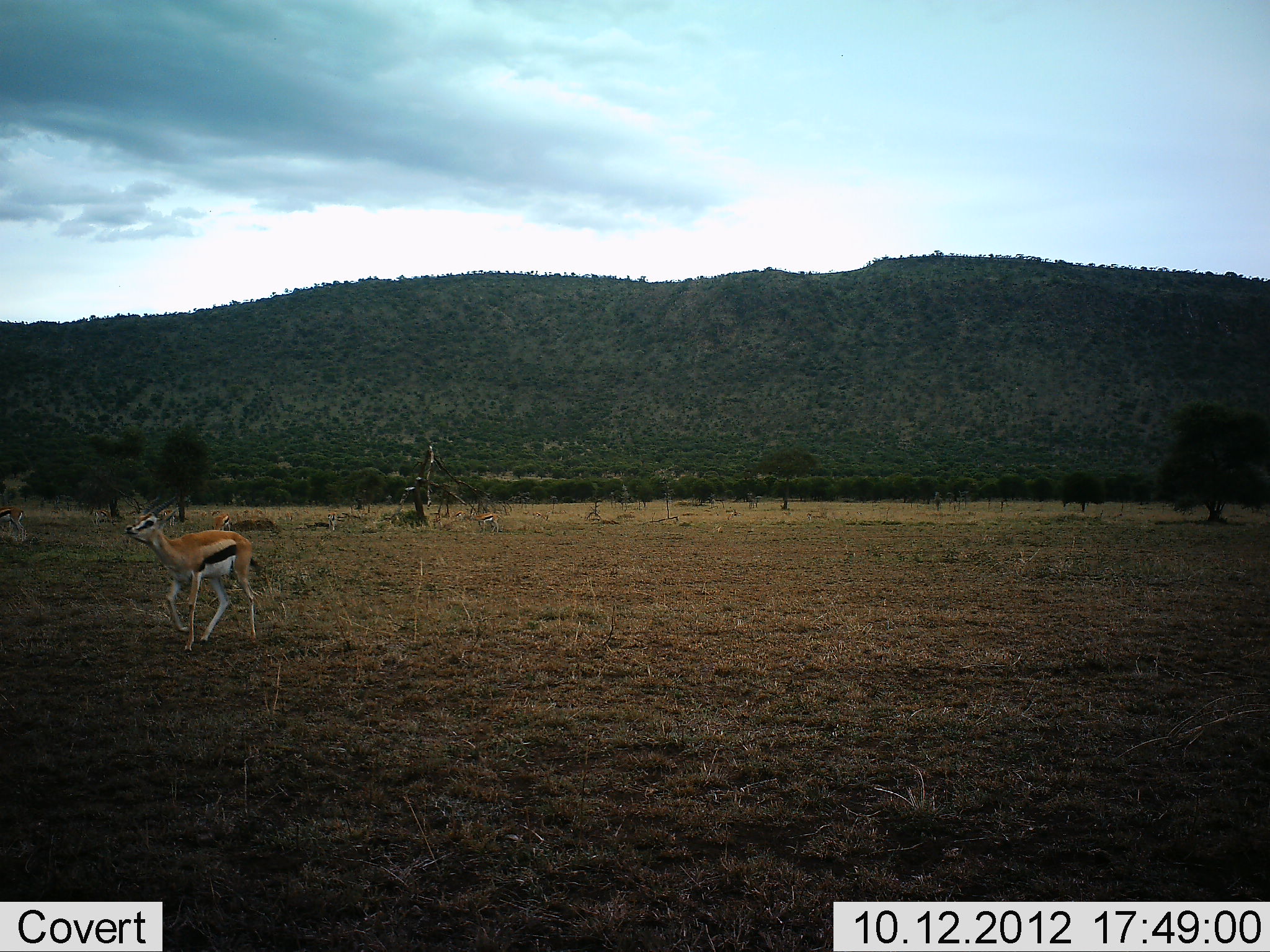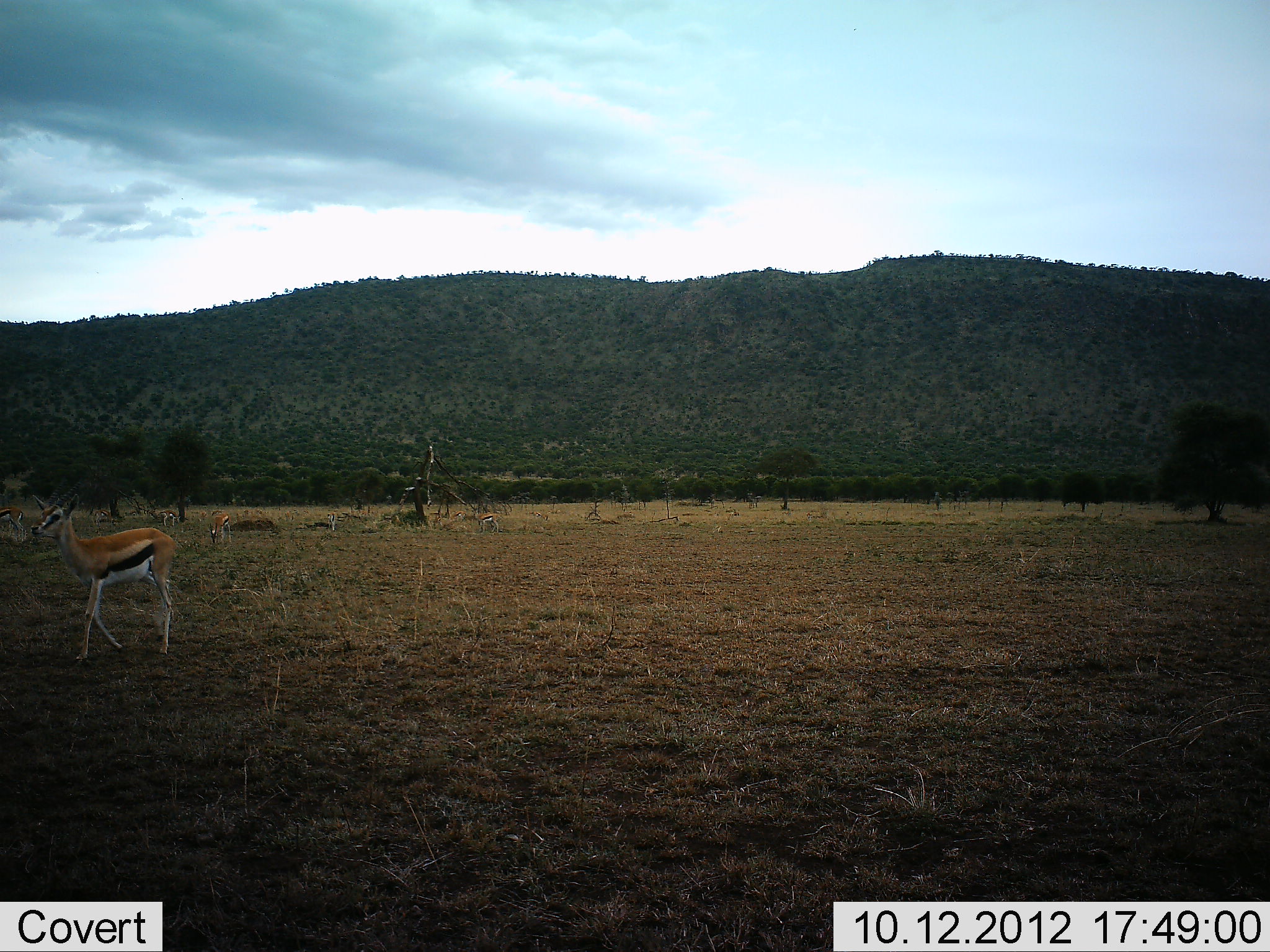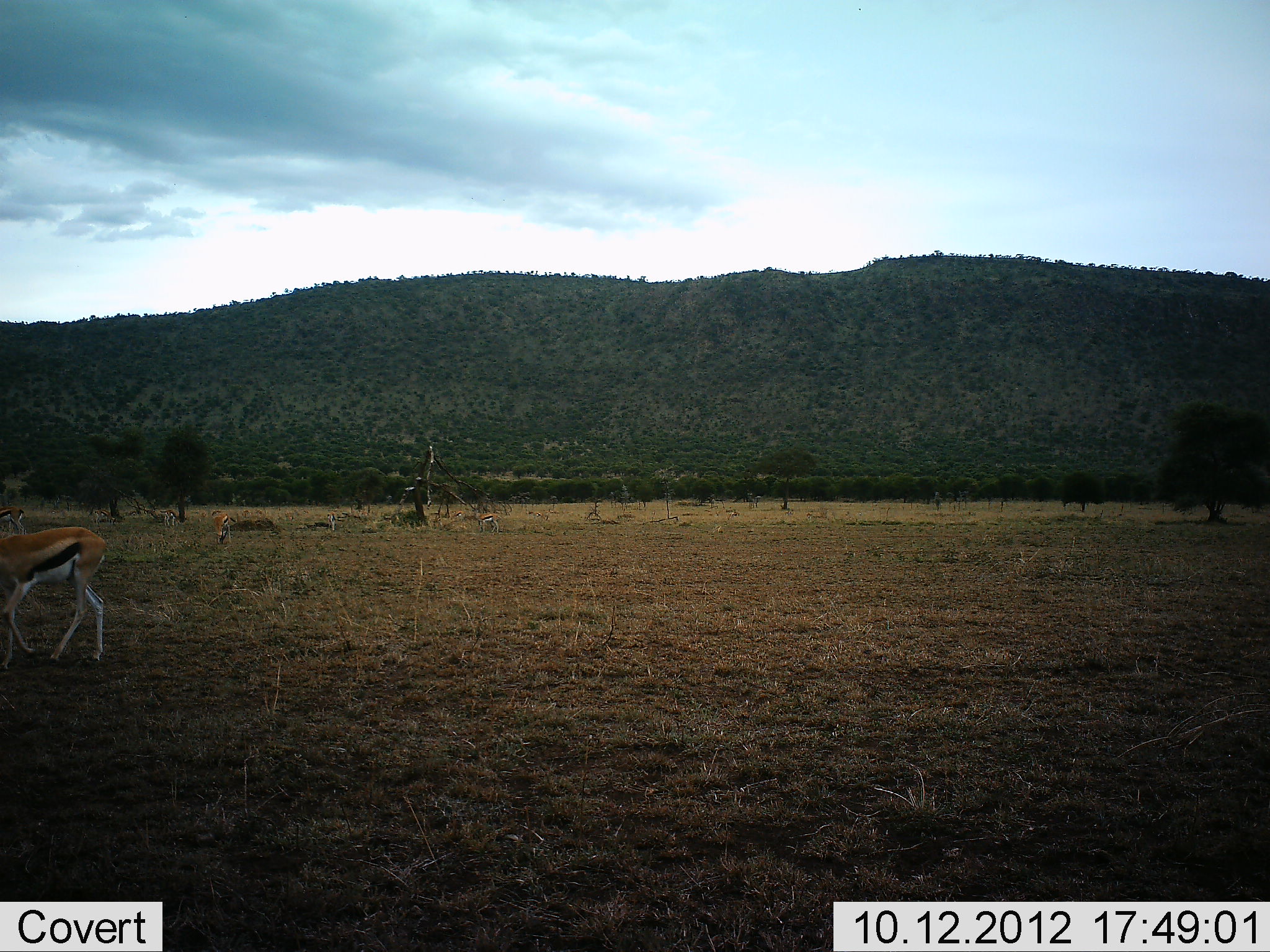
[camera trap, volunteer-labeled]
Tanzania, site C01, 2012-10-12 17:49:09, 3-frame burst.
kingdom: Animalia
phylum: Chordata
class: Mammalia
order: Artiodactyla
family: Bovidae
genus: Eudorcas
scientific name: Eudorcas thomsonii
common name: thomson's gazelle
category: gazellethomsons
Gazellethomsons (thomson's gazelle) (Eudorcas thomsonii), count 5. Behavior (volunteer vote fractions): standing 60%, resting 10%, moving 80%, interacting 0%. Young present (vote fraction): 0%. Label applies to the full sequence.